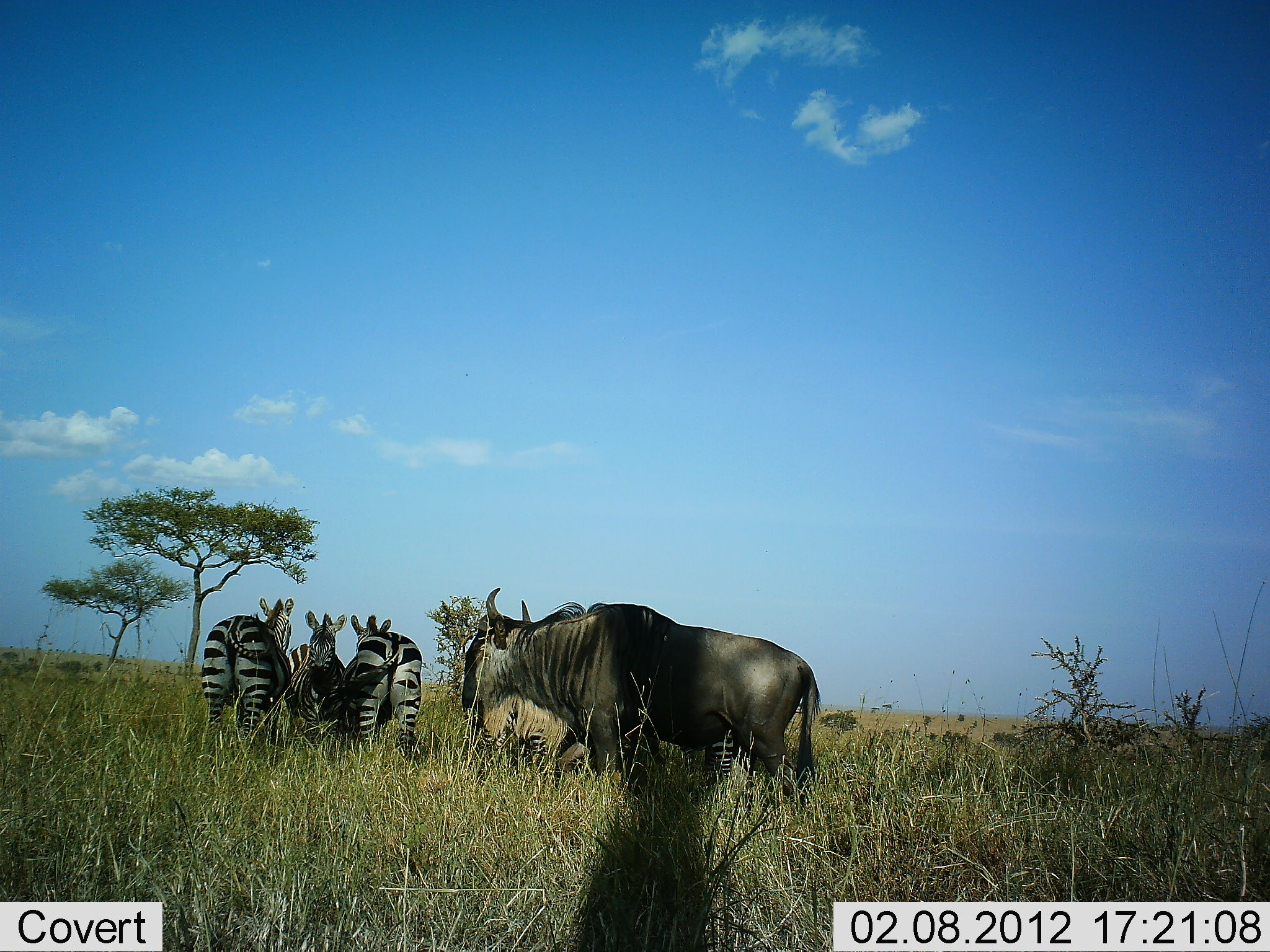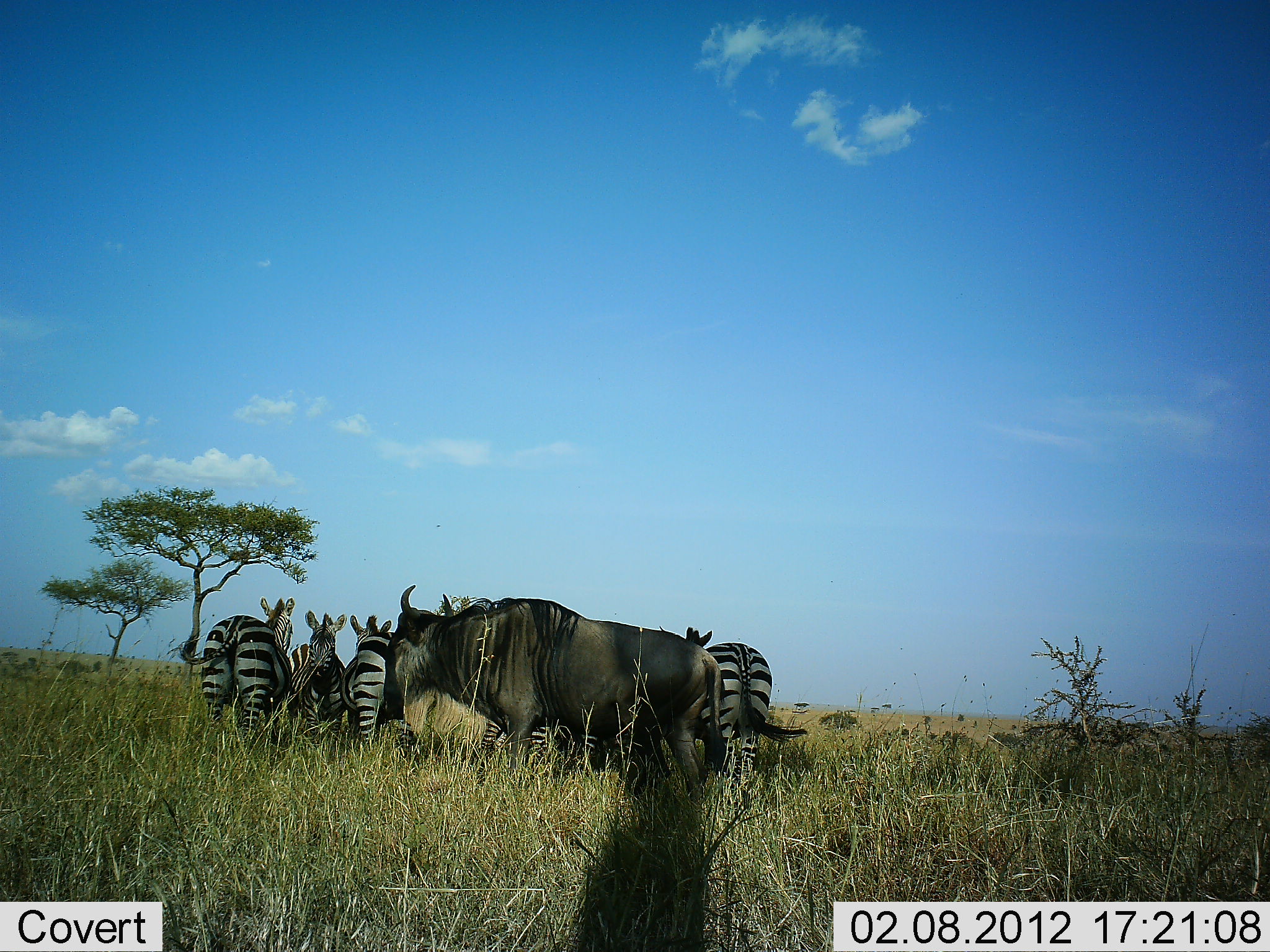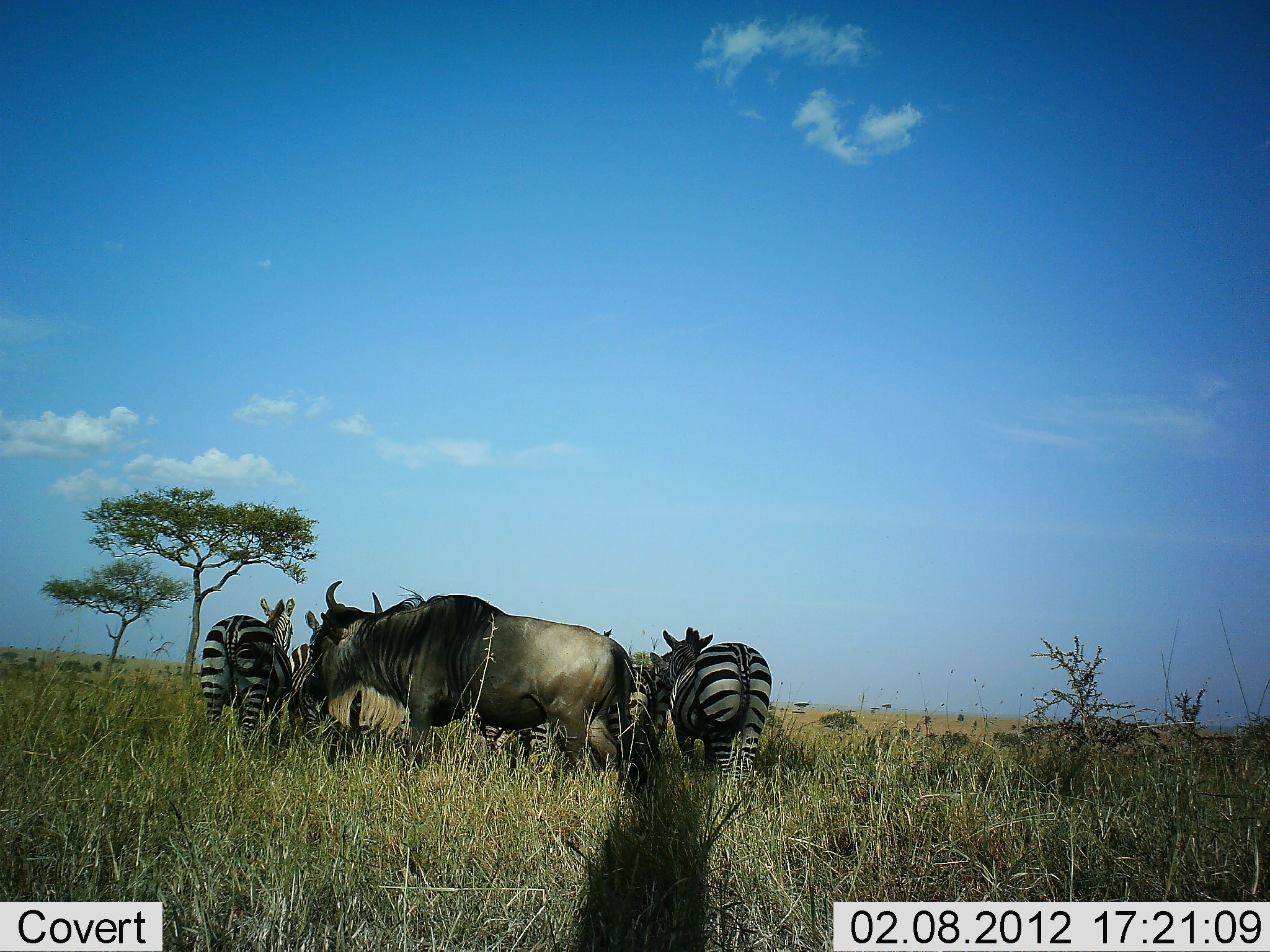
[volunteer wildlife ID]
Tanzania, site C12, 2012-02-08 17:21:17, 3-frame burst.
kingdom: Animalia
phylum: Chordata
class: Mammalia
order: Artiodactyla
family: Bovidae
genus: Connochaetes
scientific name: Connochaetes taurinus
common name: blue wildebeest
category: wildebeest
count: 1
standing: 13%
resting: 0%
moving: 90%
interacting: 7%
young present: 0%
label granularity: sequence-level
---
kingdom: Animalia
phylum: Chordata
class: Mammalia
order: Perissodactyla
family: Equidae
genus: Equus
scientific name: Equus quagga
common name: plains zebra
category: zebra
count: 6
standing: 100%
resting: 3%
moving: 3%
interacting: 3%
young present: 0%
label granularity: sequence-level